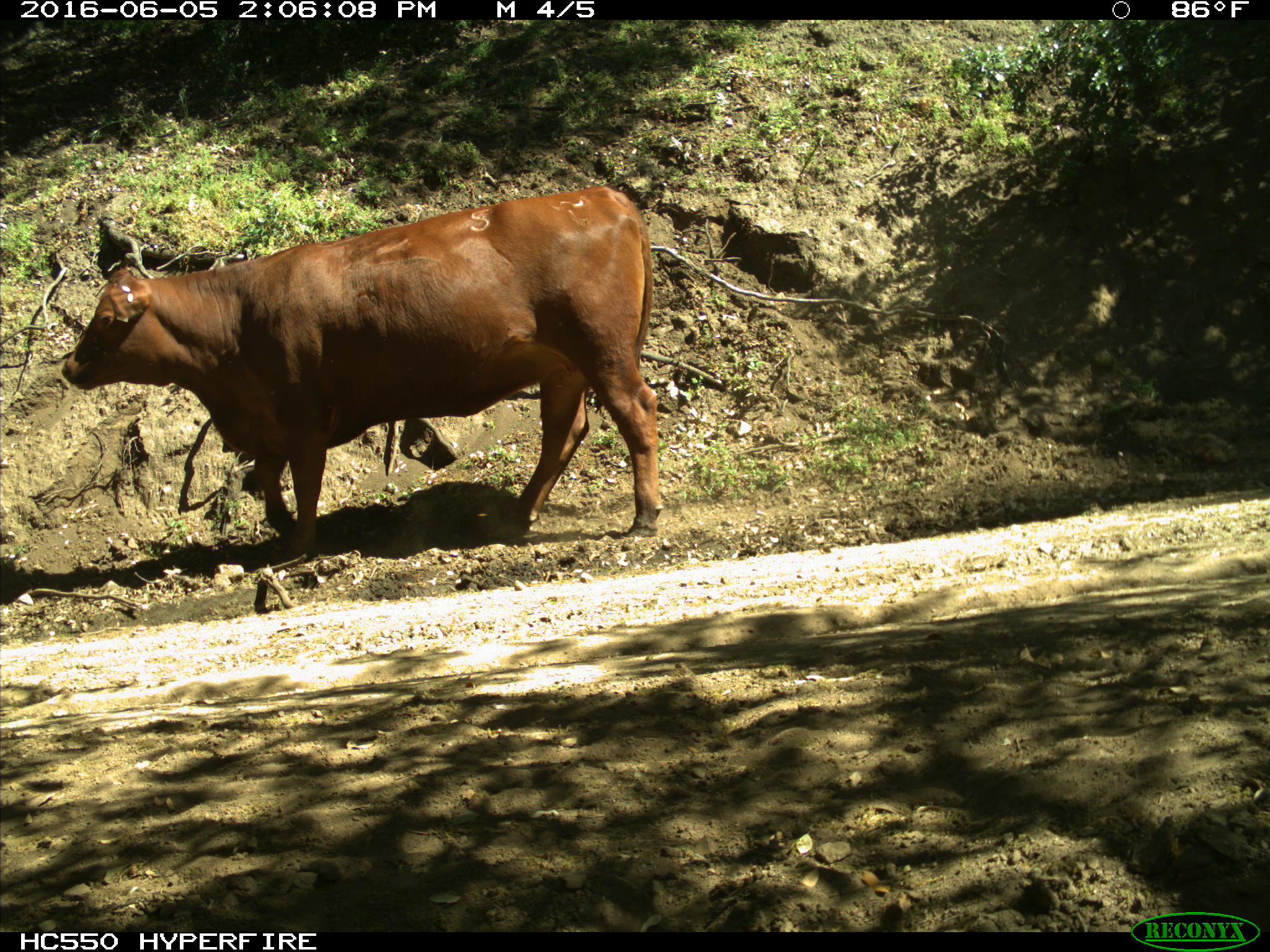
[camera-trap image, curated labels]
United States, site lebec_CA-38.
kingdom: Animalia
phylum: Chordata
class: Mammalia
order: Artiodactyla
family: Bovidae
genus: Bos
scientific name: Bos taurus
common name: domestic cow